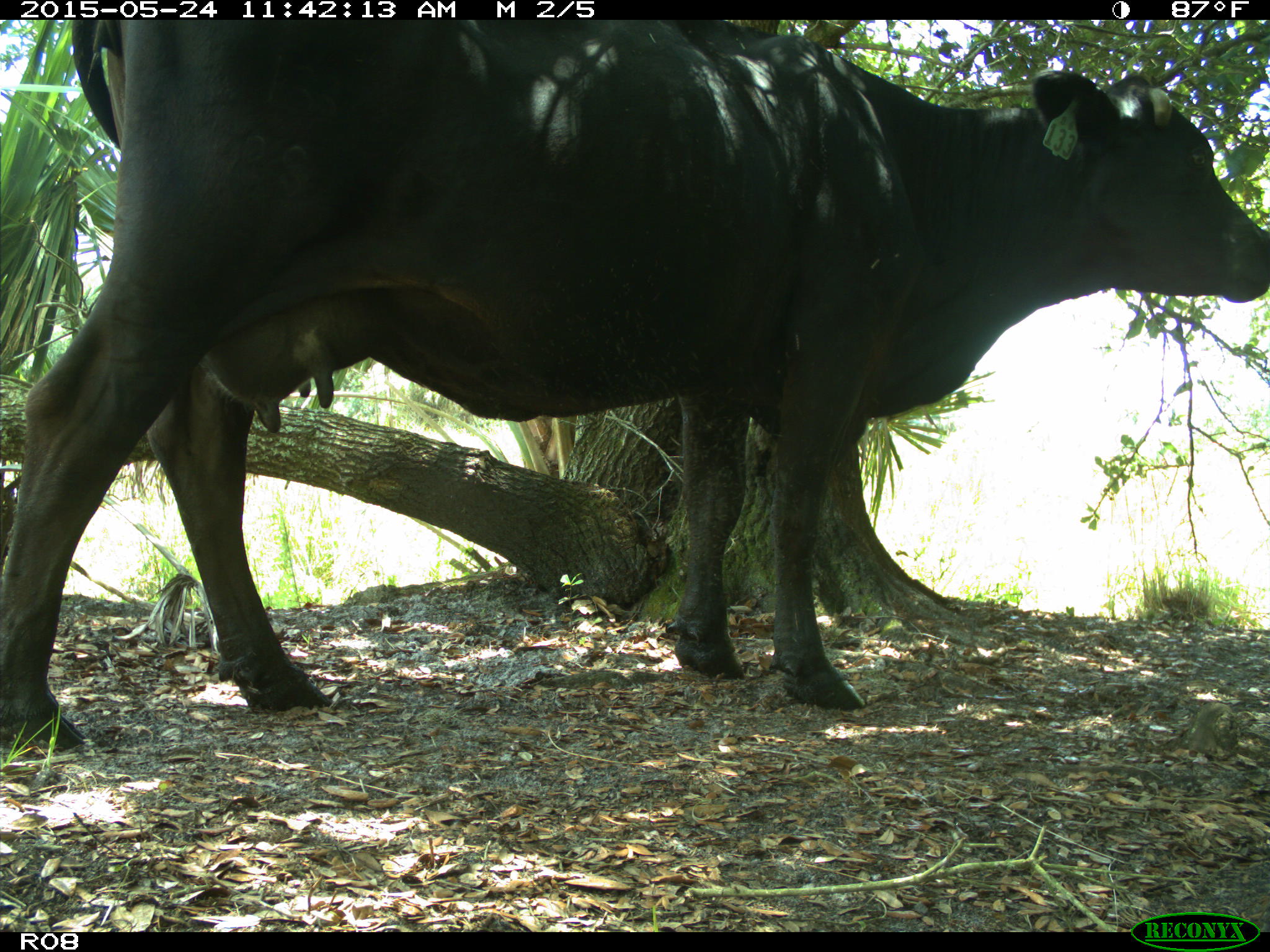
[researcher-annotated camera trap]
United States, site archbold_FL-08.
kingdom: Animalia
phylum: Chordata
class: Mammalia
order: Artiodactyla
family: Bovidae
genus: Bos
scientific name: Bos taurus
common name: domestic cow